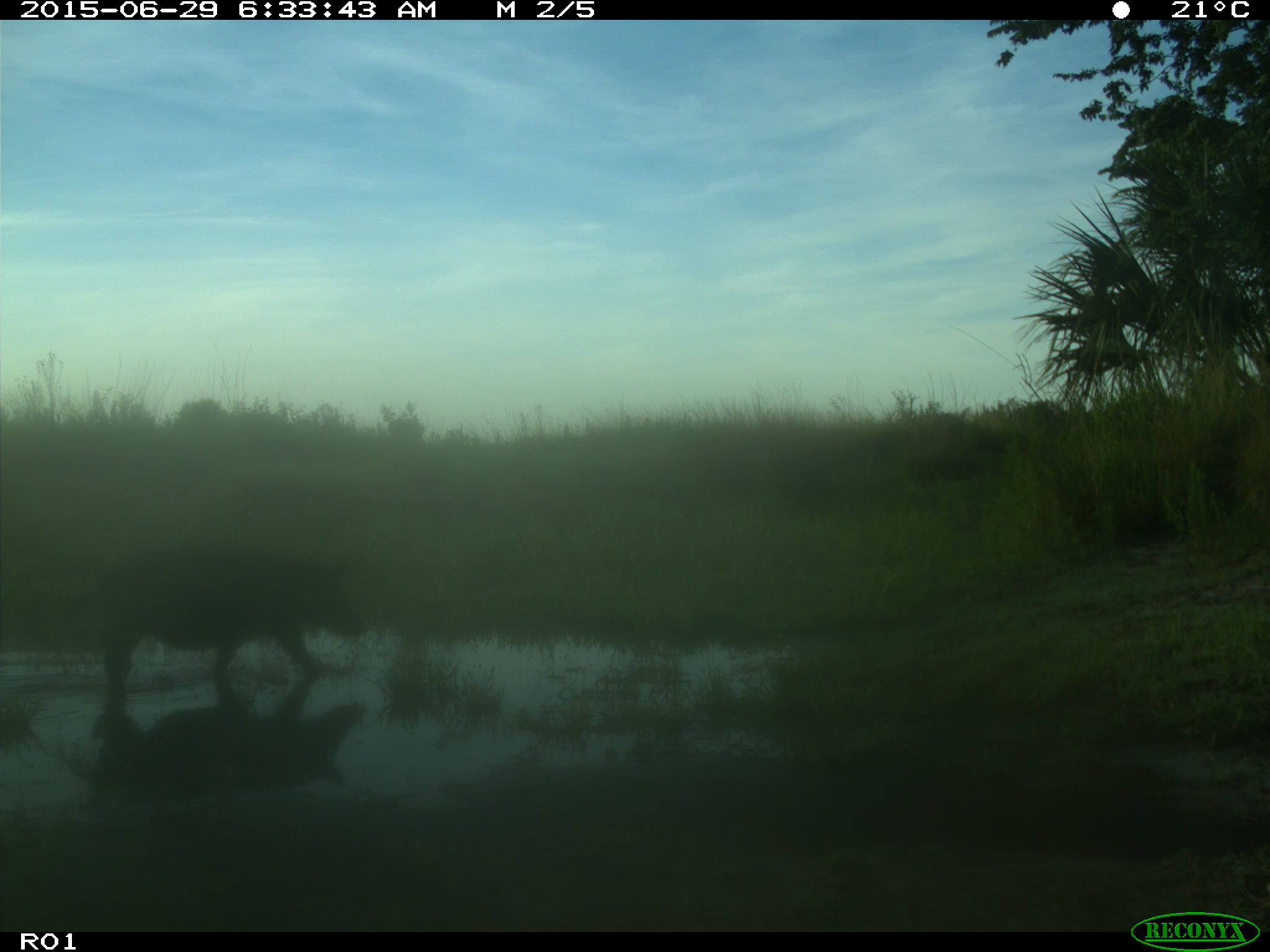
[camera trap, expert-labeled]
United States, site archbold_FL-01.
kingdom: Animalia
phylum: Chordata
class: Mammalia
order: Artiodactyla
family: Suidae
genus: Sus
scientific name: Sus scrofa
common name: wild boar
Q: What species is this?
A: Sus scrofa (wild boar).